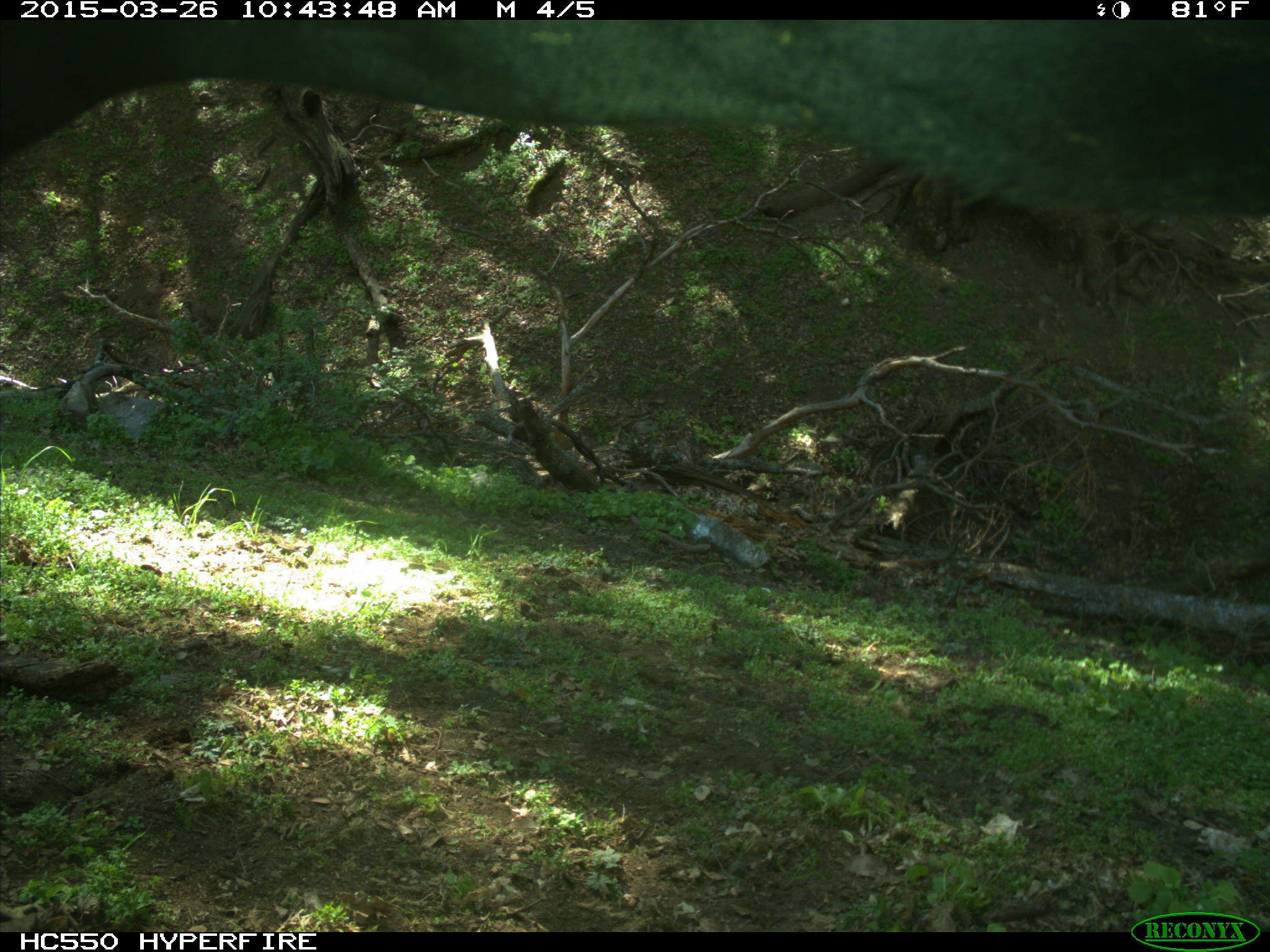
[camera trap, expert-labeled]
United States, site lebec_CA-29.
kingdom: Animalia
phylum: Chordata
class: Mammalia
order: Artiodactyla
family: Bovidae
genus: Bos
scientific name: Bos taurus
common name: domestic cow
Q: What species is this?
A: Bos taurus (domestic cow).